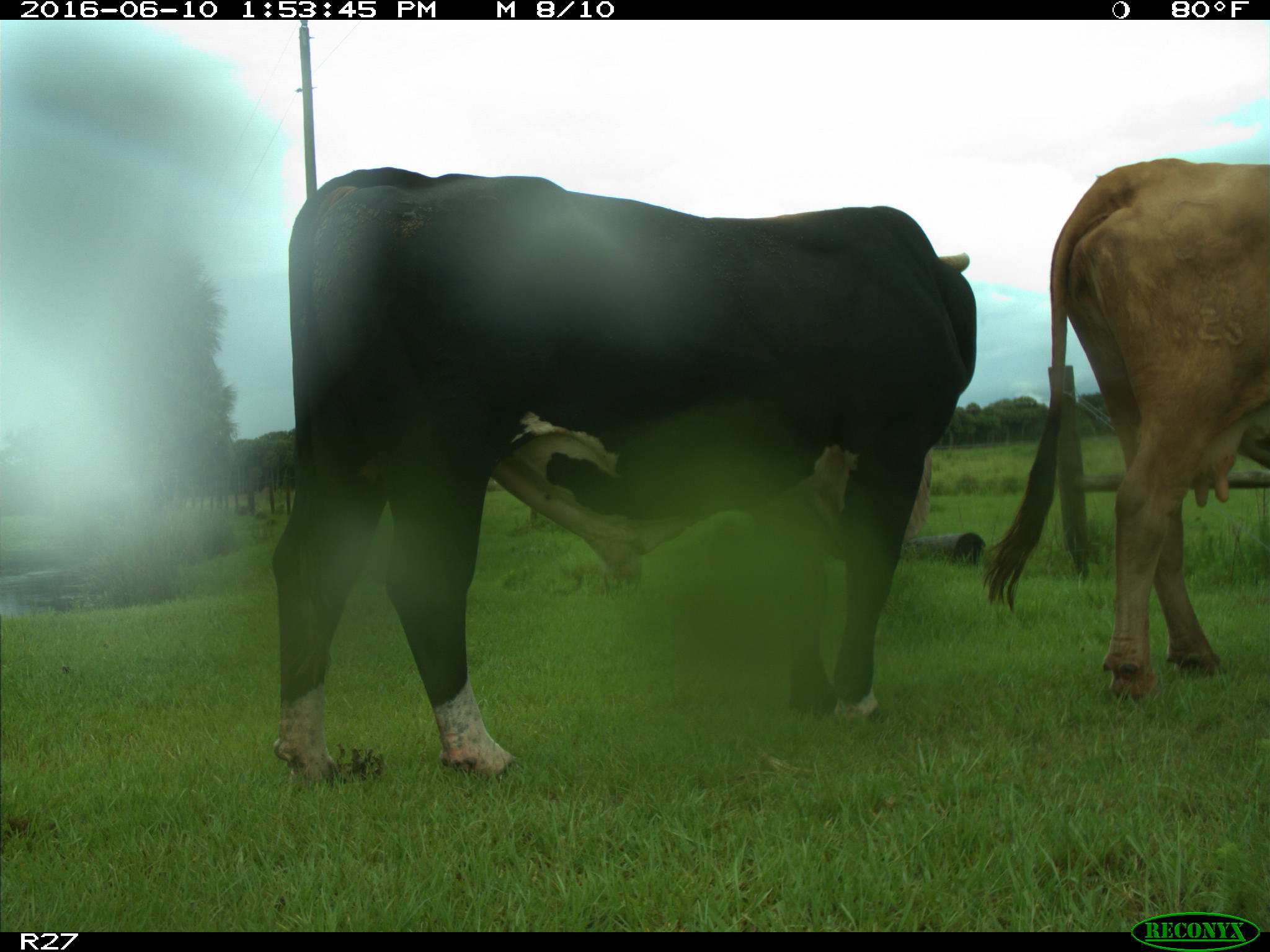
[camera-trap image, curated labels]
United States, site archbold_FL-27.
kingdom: Animalia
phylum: Chordata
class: Mammalia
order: Artiodactyla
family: Bovidae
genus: Bos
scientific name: Bos taurus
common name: domestic cow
Bos taurus (domestic cow).